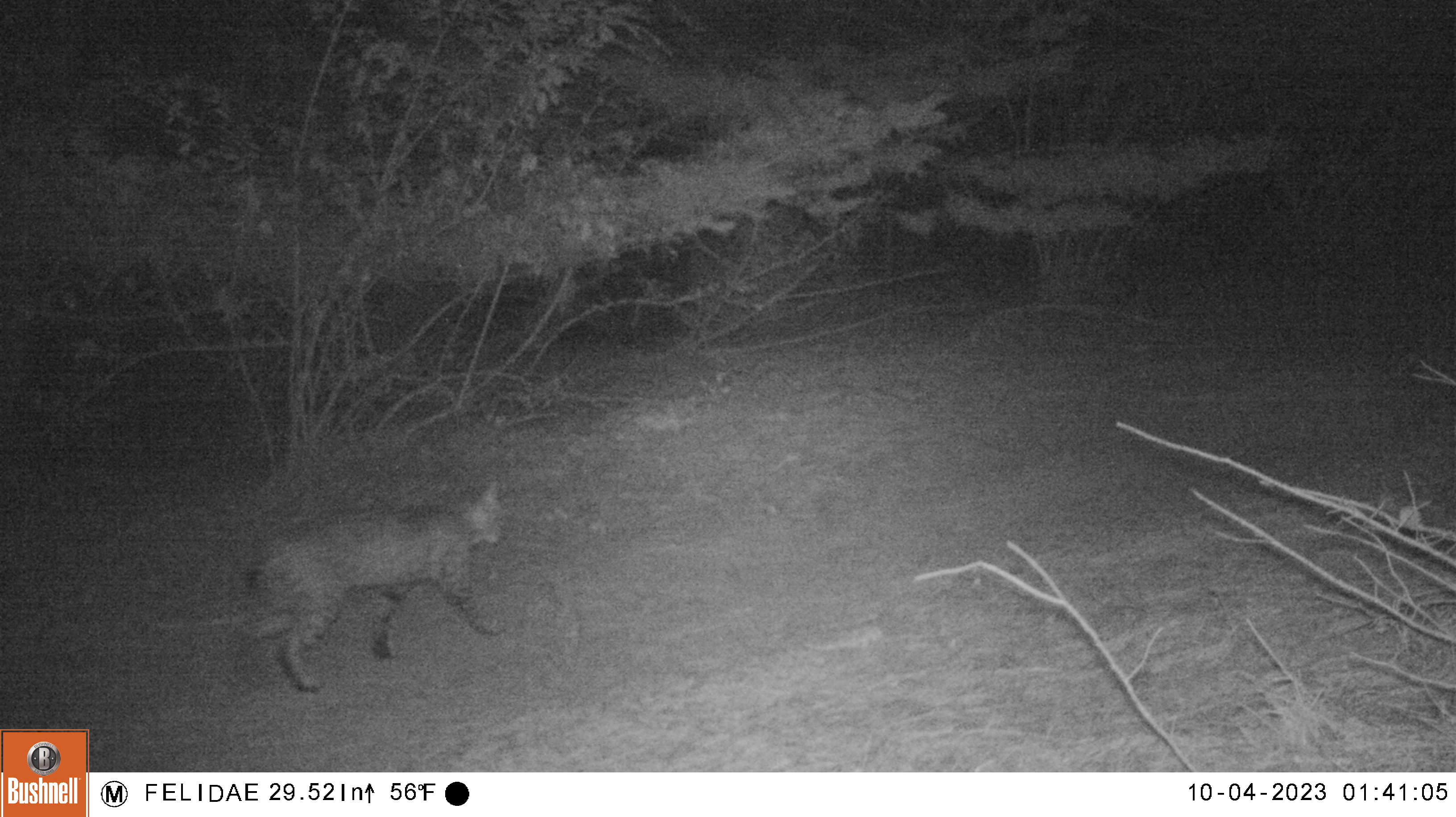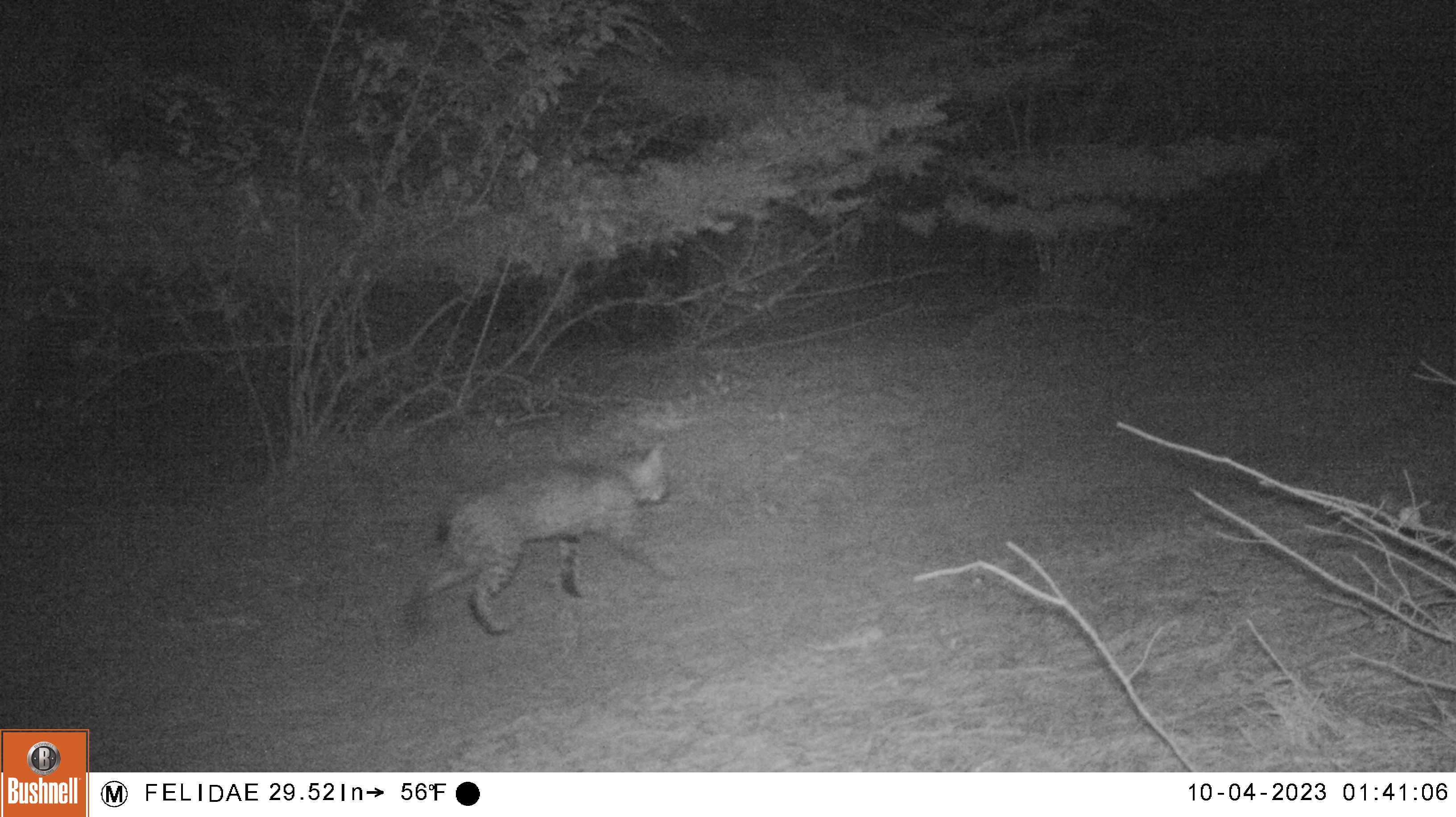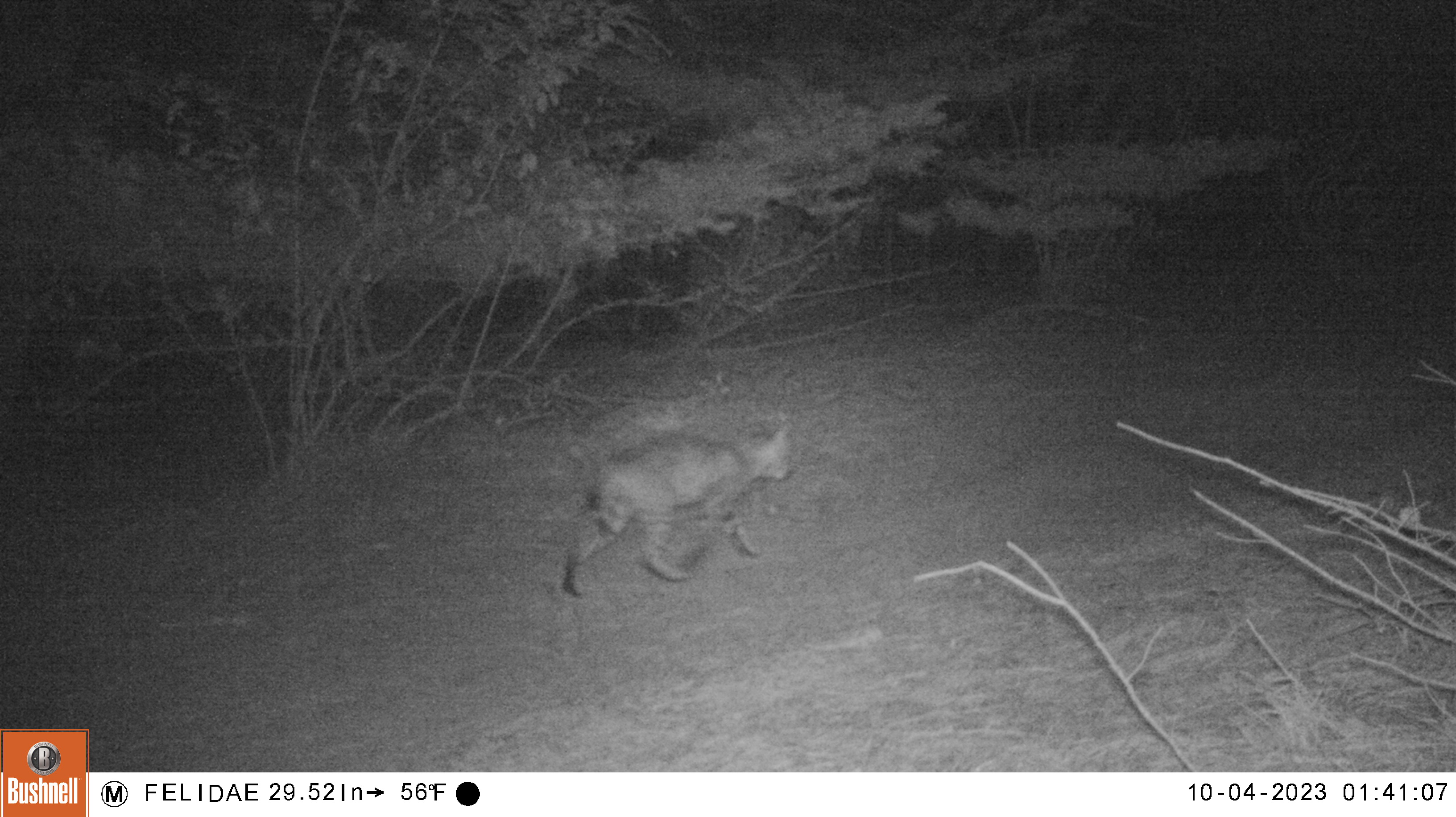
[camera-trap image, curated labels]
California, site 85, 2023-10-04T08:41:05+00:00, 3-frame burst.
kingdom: Animalia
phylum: Chordata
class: Mammalia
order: Carnivora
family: Felidae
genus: Lynx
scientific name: Lynx rufus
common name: bobcat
Bobcat (Lynx rufus).